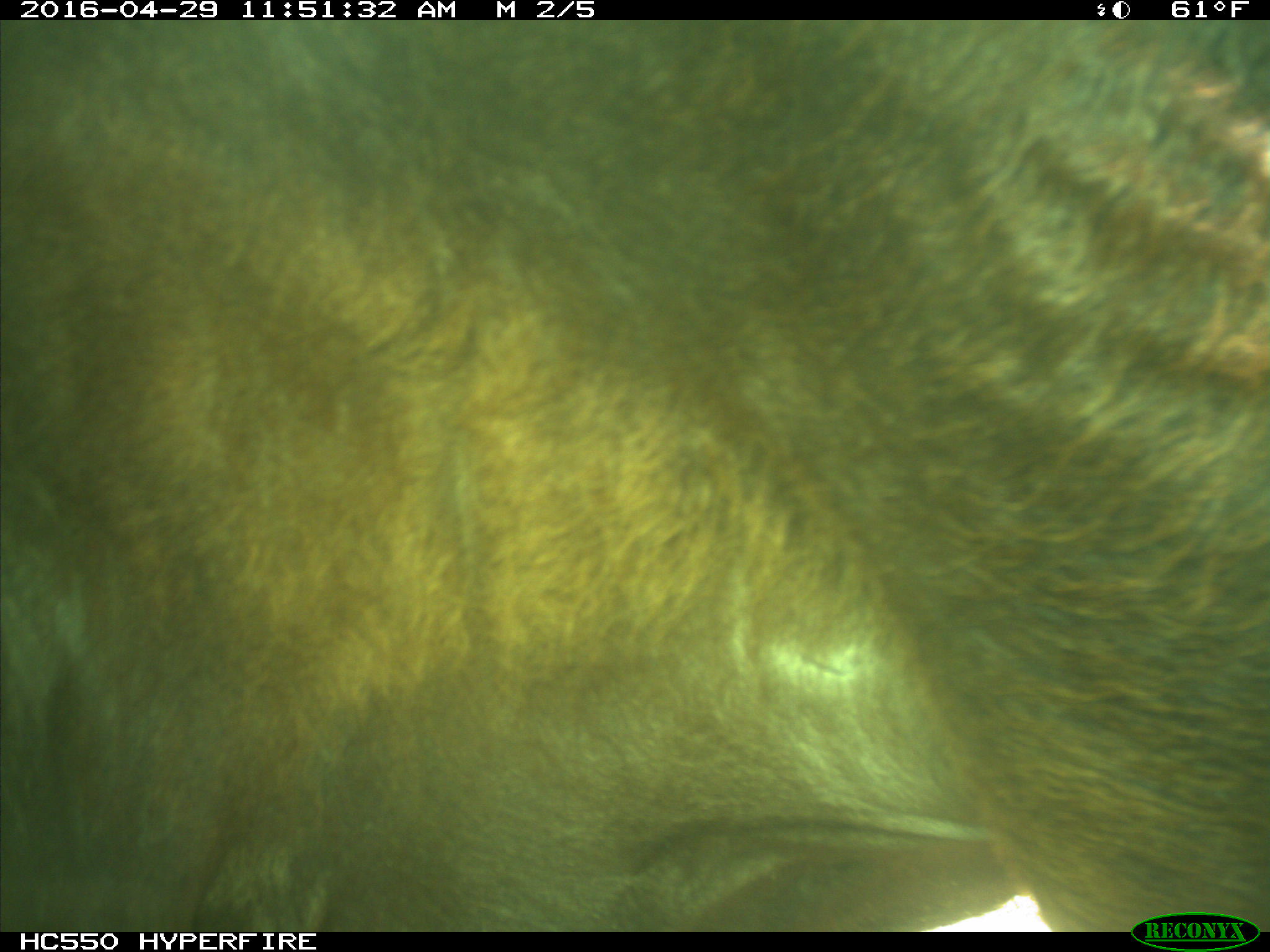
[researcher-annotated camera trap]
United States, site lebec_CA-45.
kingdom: Animalia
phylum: Chordata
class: Mammalia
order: Artiodactyla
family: Bovidae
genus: Bos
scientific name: Bos taurus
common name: domestic cow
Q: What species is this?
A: Bos taurus (domestic cow).